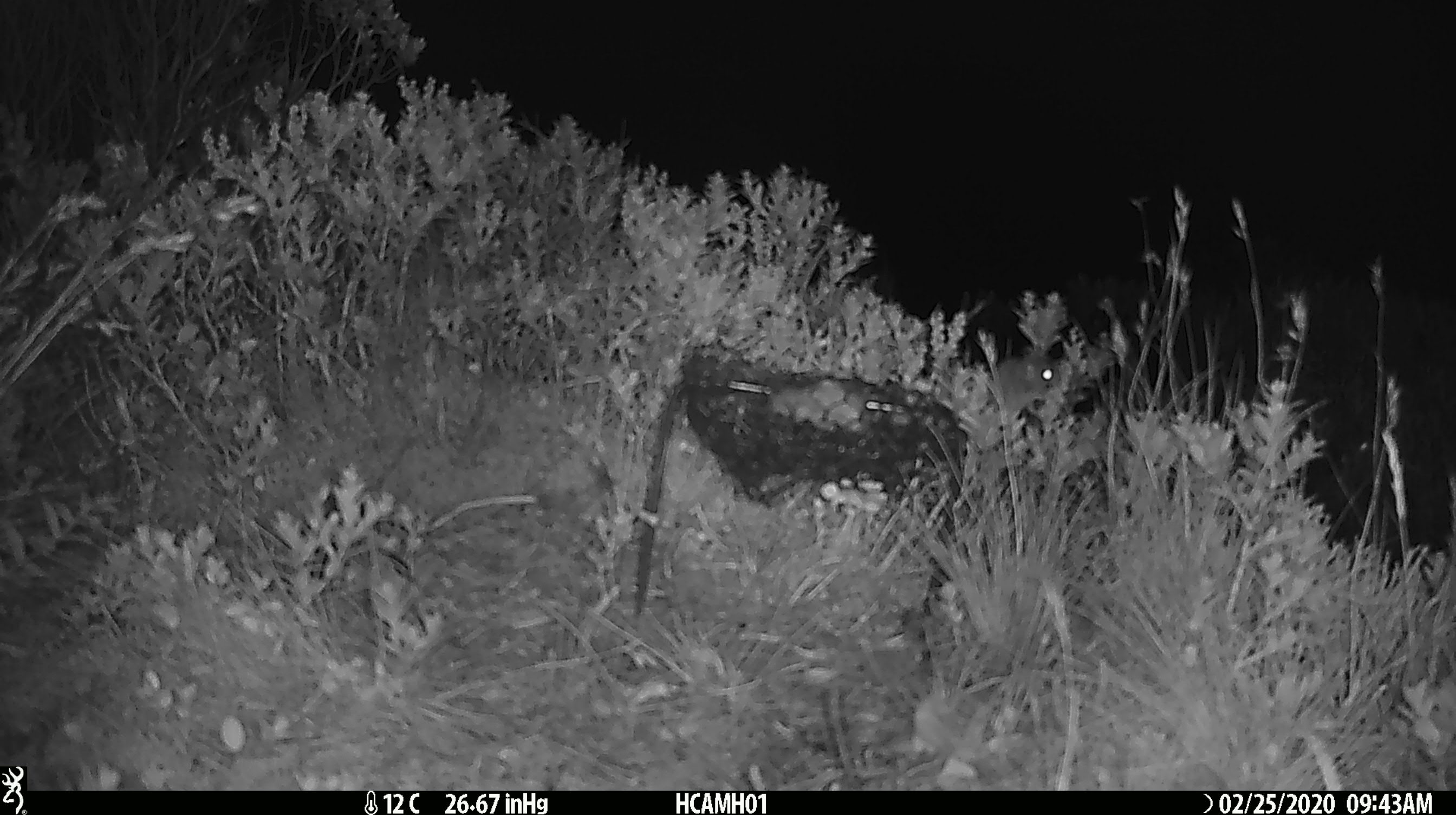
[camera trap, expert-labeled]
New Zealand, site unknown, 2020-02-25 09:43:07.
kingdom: Animalia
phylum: Chordata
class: Mammalia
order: Rodentia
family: Muridae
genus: Mus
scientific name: Mus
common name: mouse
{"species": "mouse (Mus)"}